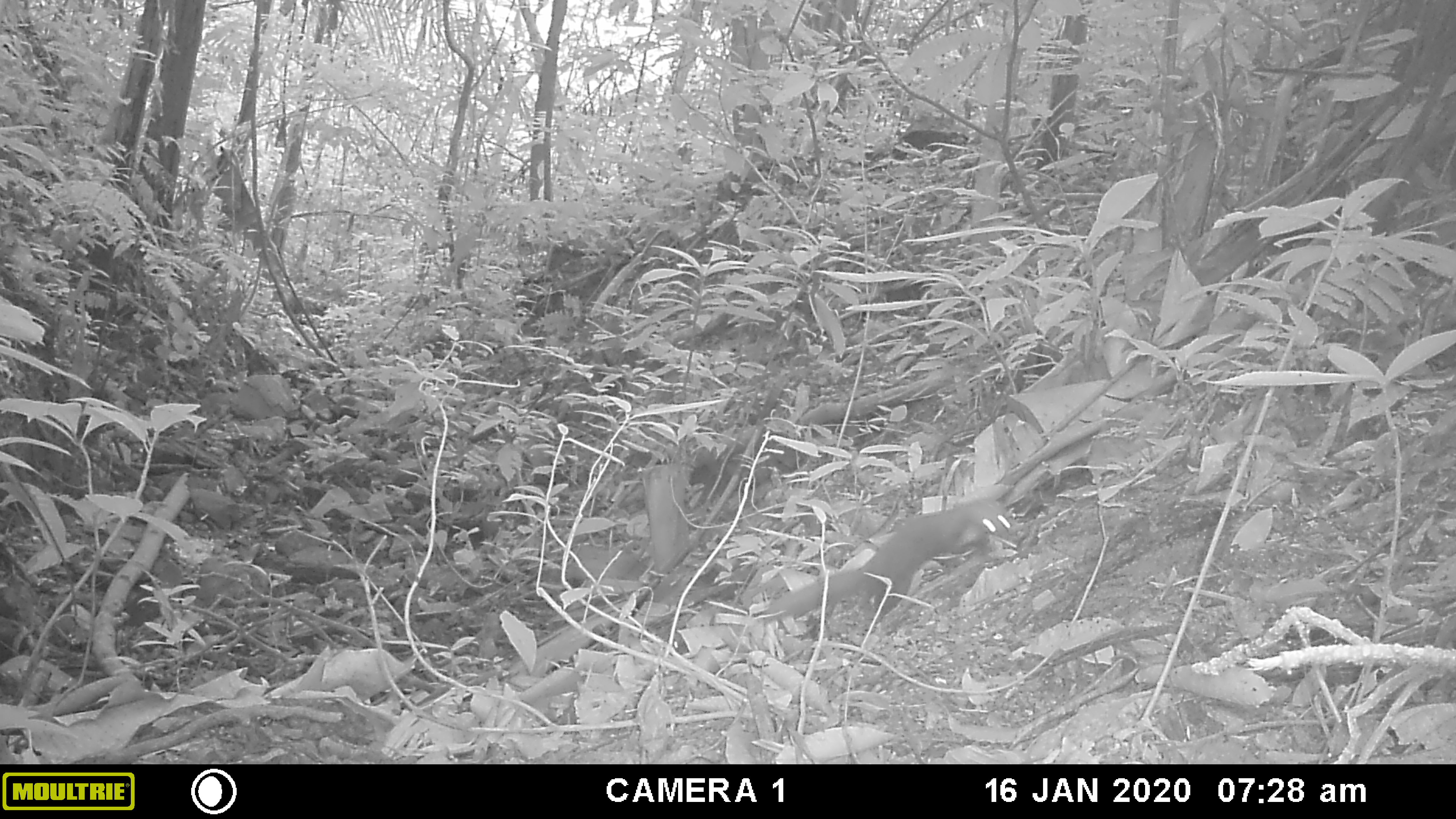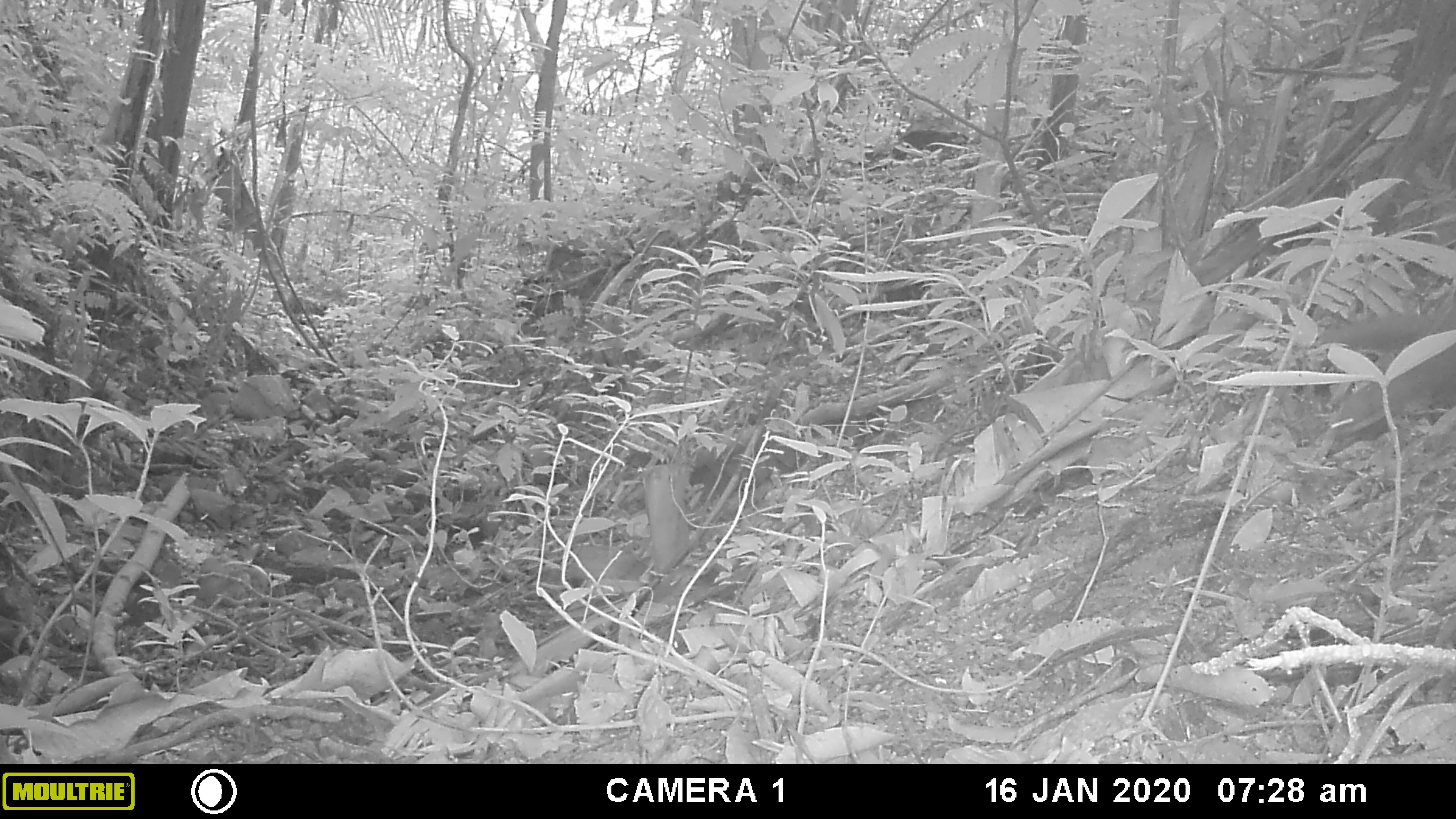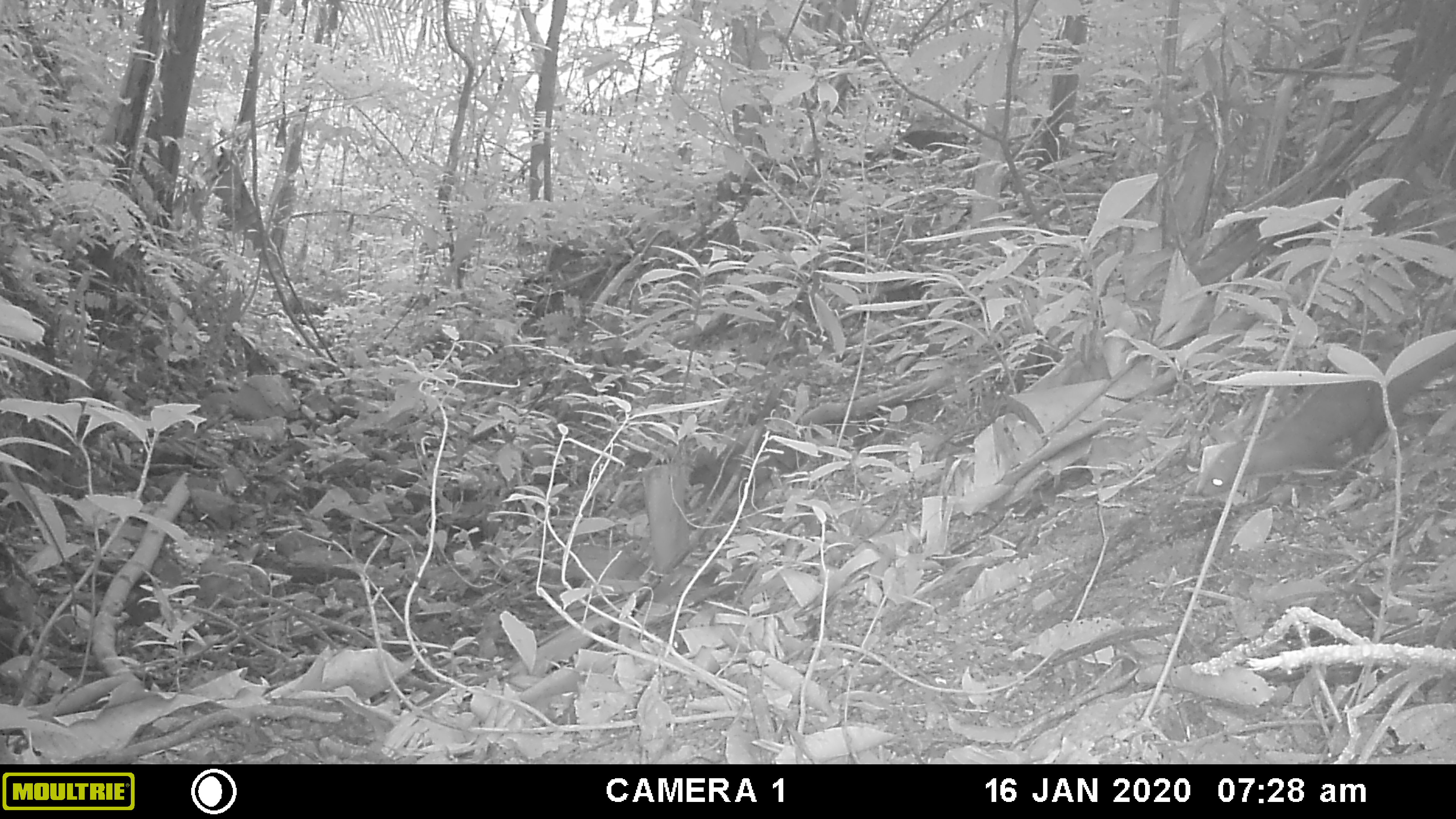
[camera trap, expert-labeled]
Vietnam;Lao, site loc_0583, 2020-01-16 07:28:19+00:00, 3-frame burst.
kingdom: Animalia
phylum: Chordata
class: Mammalia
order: Carnivora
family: Mustelidae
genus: Mustela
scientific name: Mustela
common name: weasel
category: unidentified weasel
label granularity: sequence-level